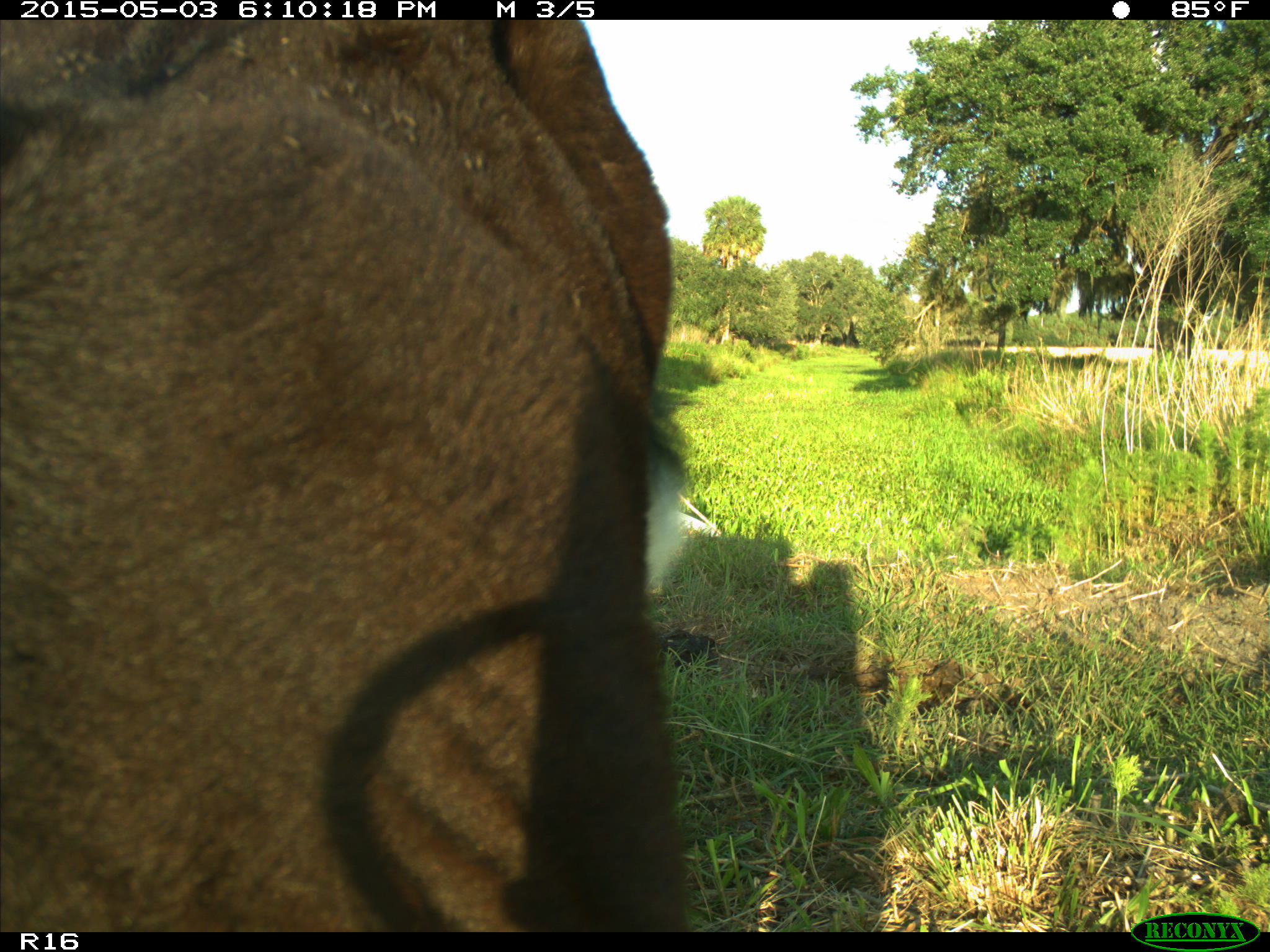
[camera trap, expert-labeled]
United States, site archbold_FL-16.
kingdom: Animalia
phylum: Chordata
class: Mammalia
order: Artiodactyla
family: Bovidae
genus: Bos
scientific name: Bos taurus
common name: domestic cow